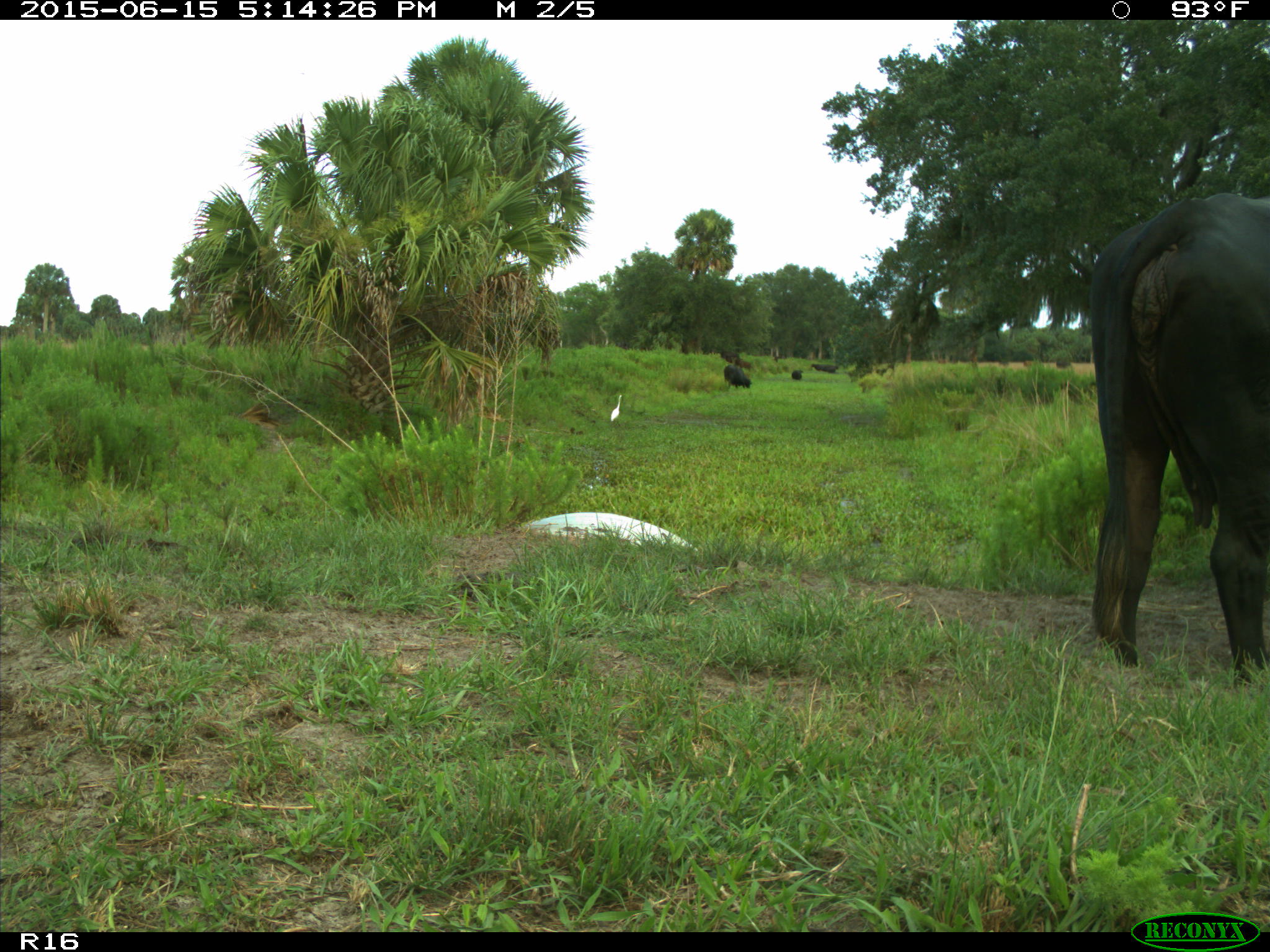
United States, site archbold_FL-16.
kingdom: Animalia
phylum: Chordata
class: Mammalia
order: Artiodactyla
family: Bovidae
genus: Bos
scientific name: Bos taurus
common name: domestic cow